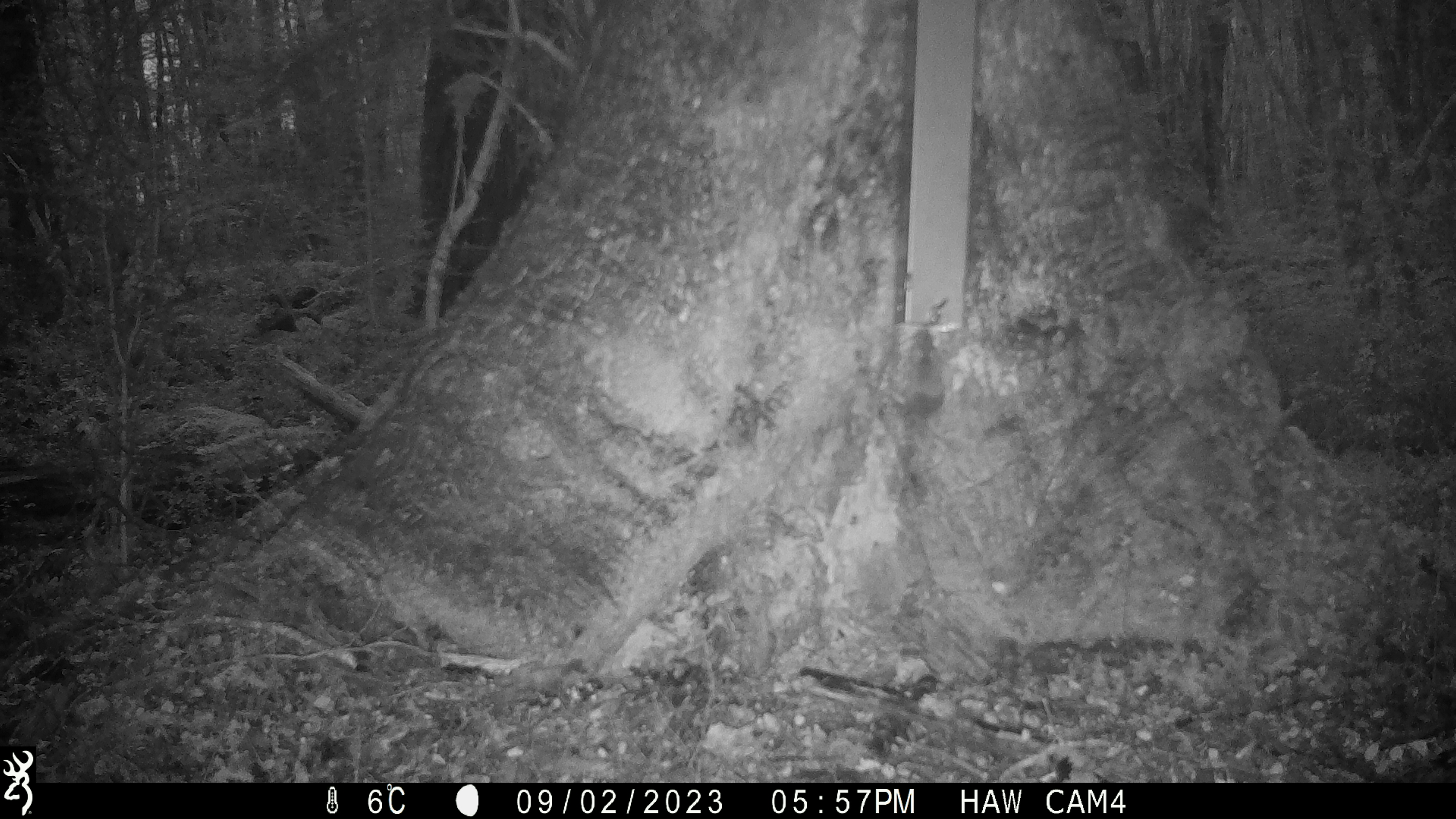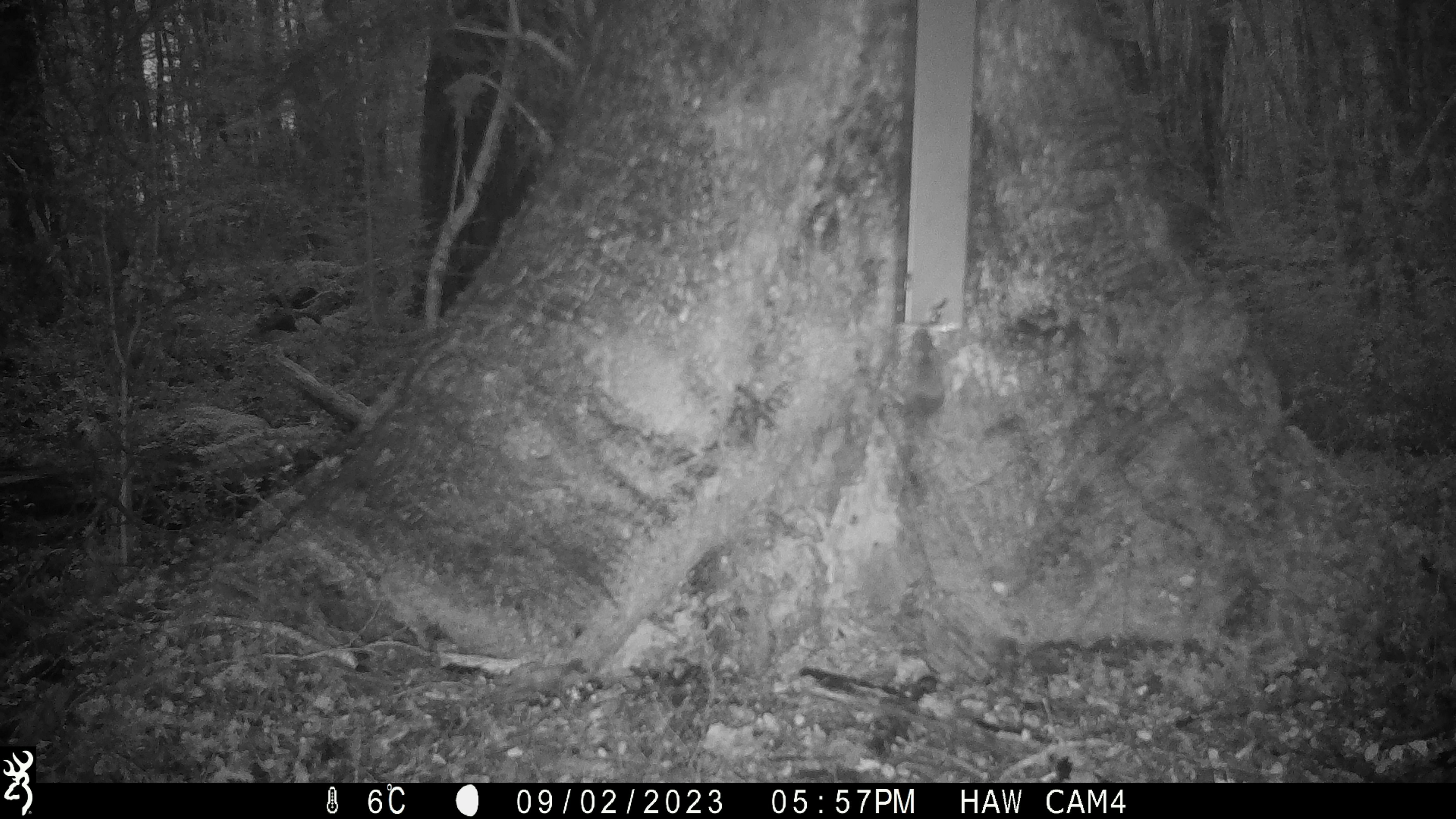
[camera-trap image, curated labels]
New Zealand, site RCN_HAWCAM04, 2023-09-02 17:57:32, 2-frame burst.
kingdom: Animalia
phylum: Chordata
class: Mammalia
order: Rodentia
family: Muridae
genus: Mus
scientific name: Mus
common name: mouse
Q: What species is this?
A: Mouse (Mus).